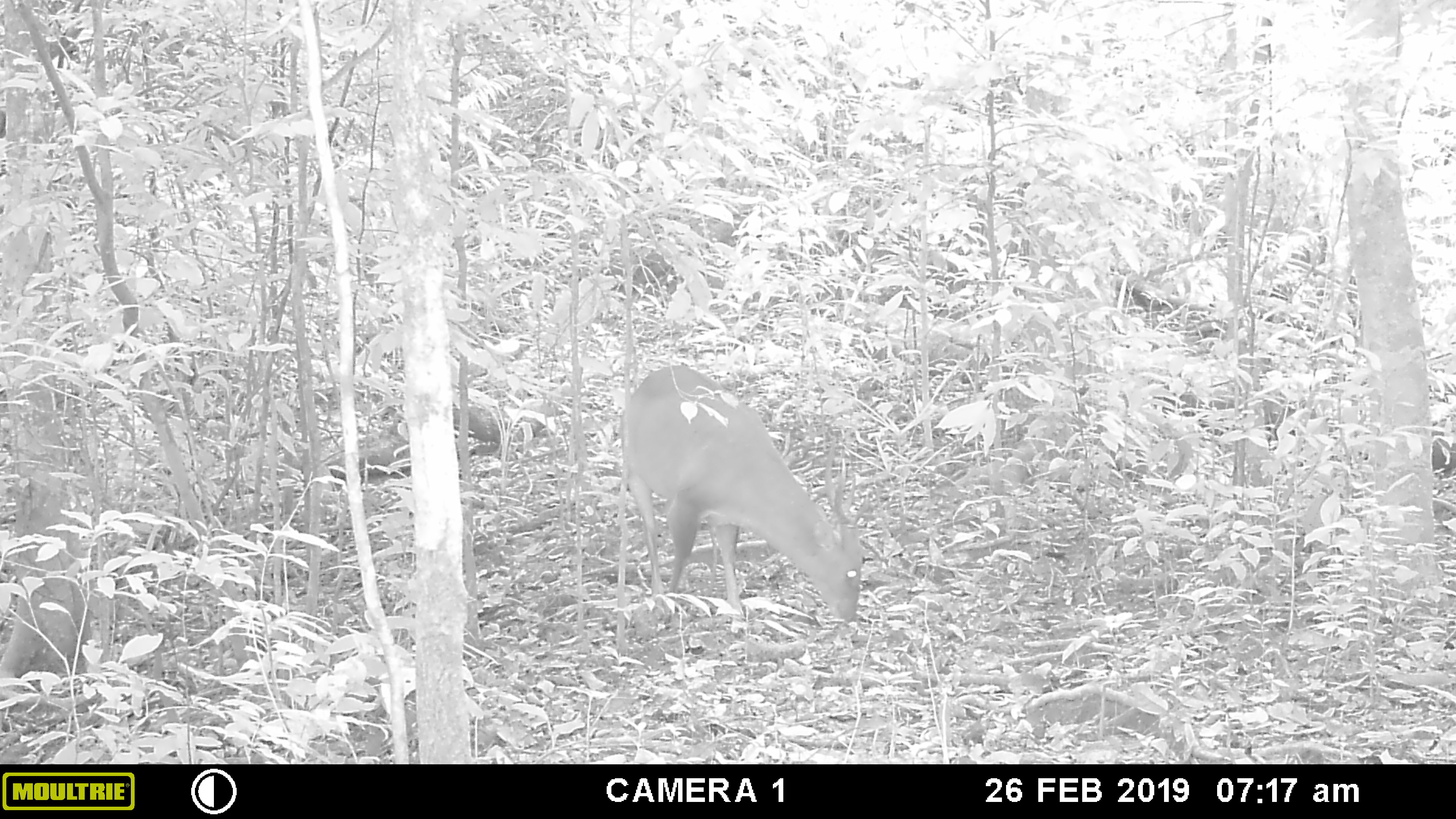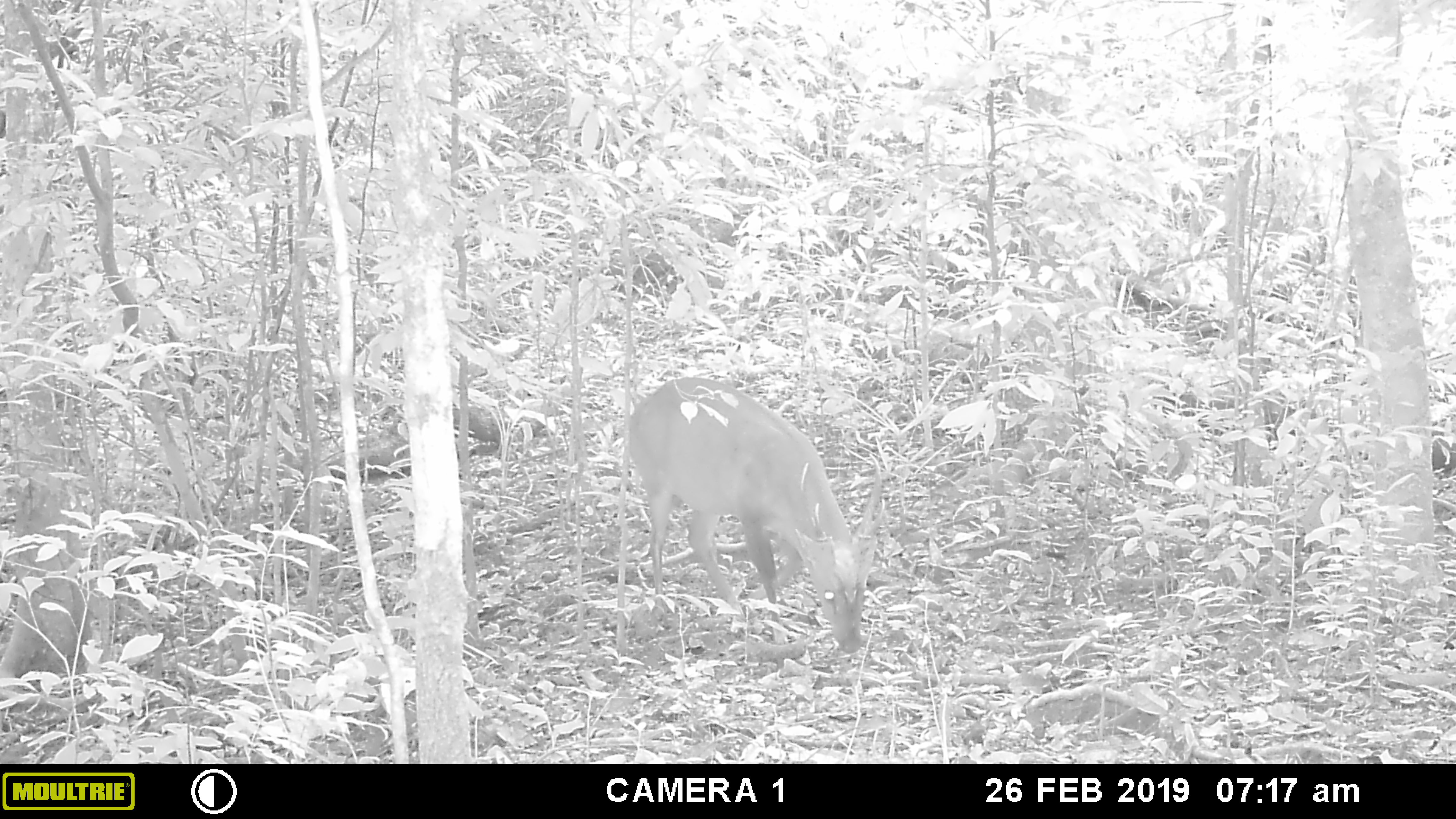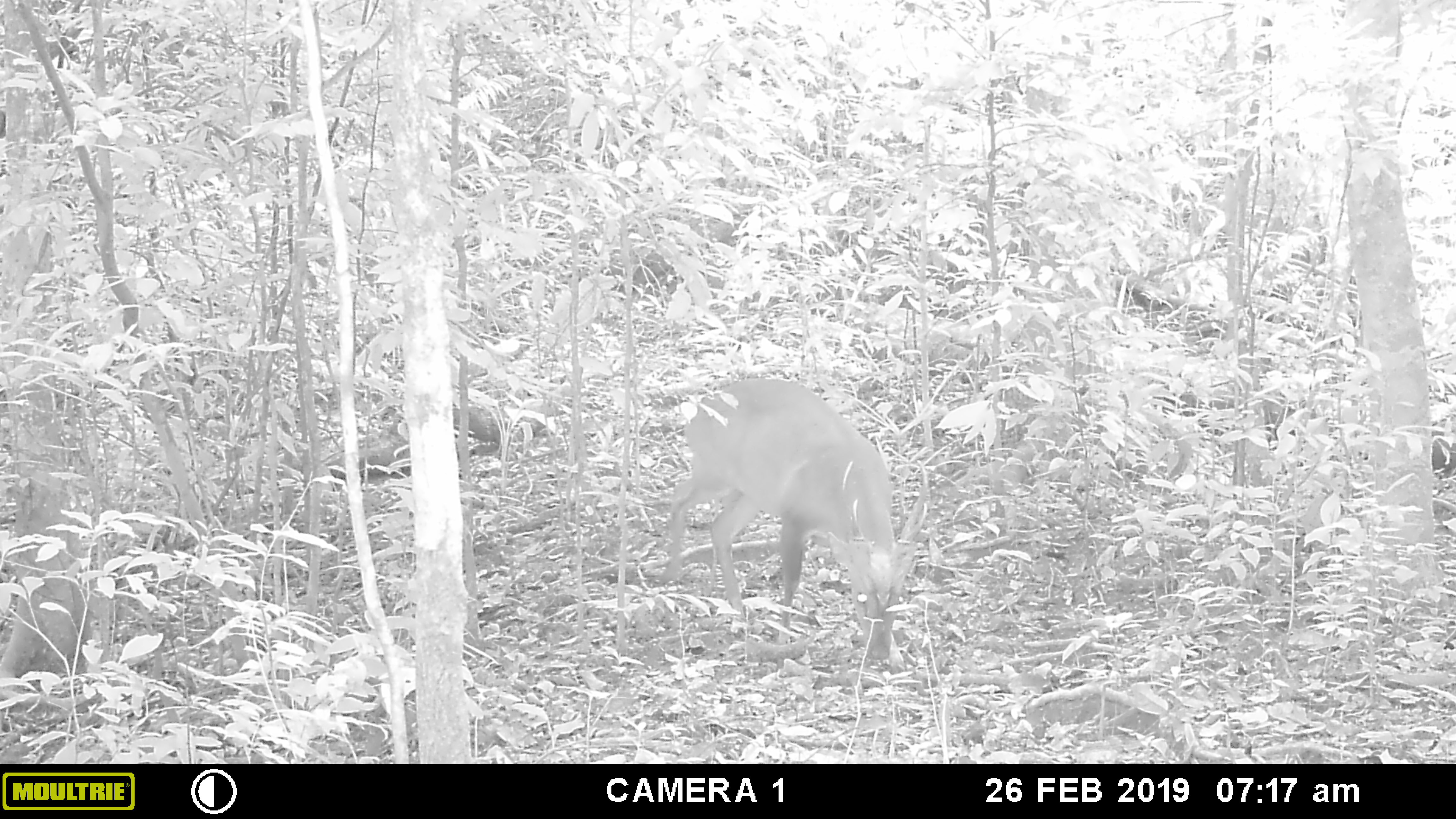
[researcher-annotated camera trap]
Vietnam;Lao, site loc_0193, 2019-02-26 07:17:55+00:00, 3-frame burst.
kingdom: Animalia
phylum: Chordata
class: Mammalia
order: Artiodactyla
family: Cervidae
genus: Muntiacus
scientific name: Muntiacus vuquangensis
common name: large-antlered muntjac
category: large antlered muntjac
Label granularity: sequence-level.